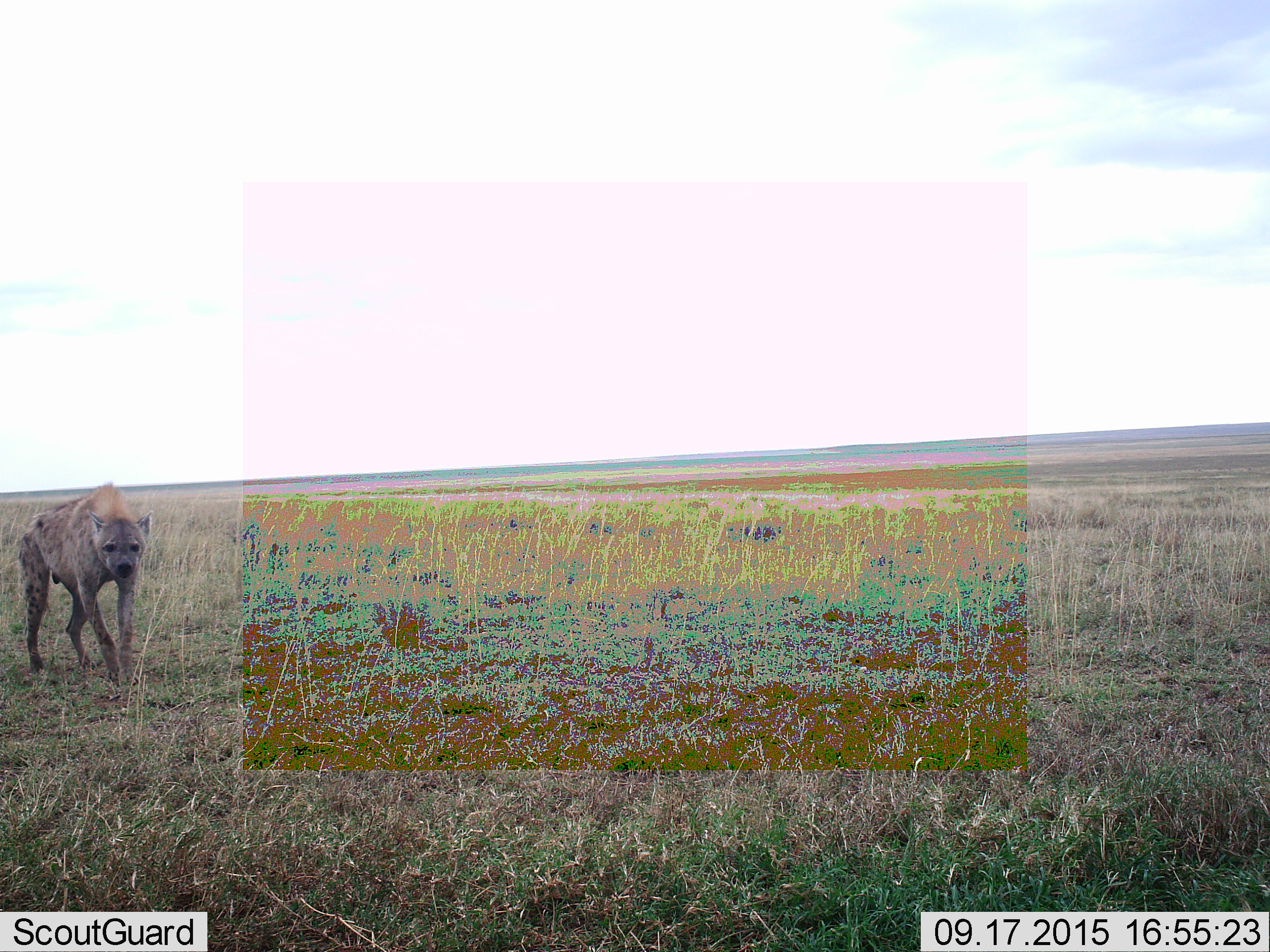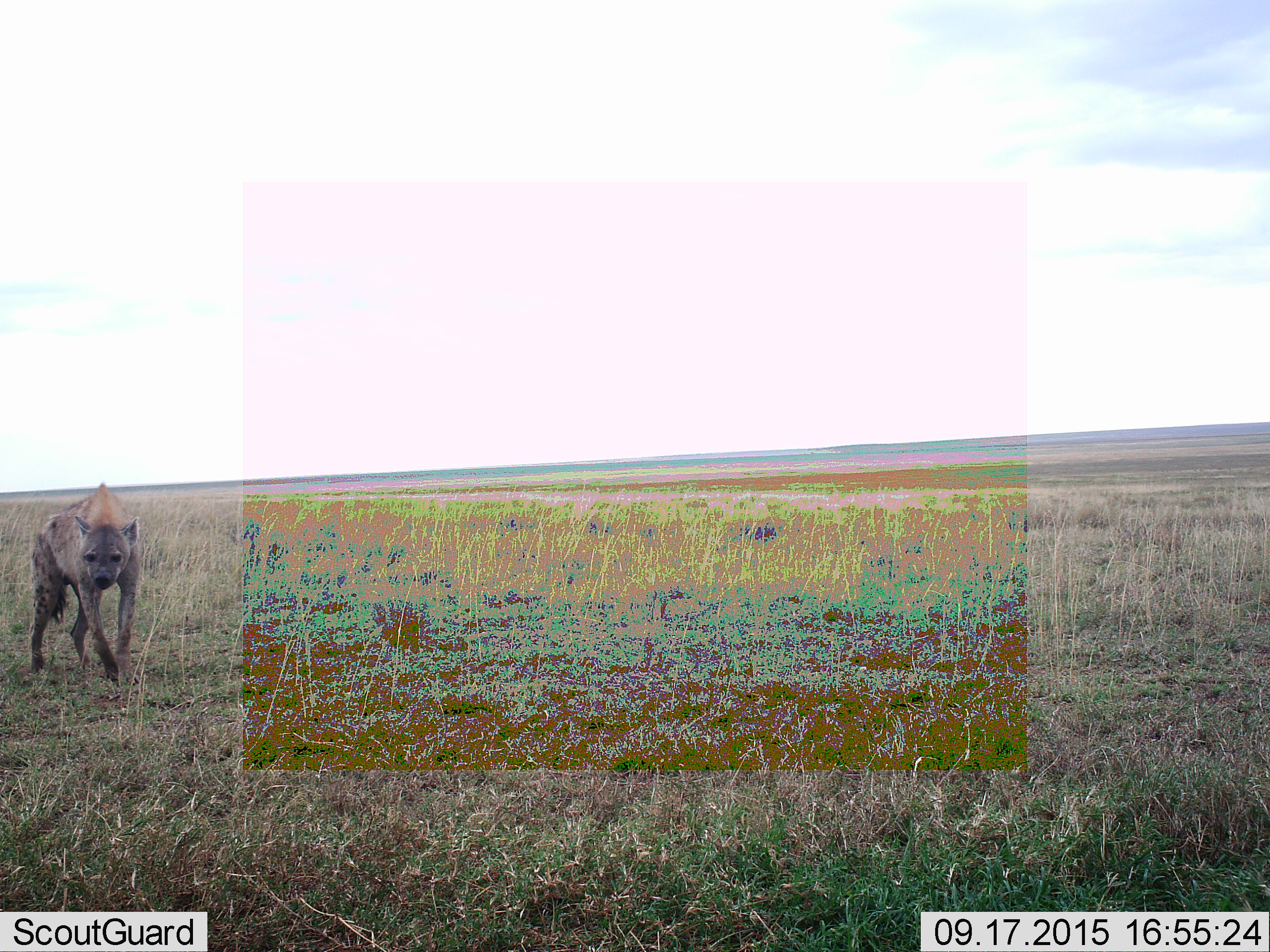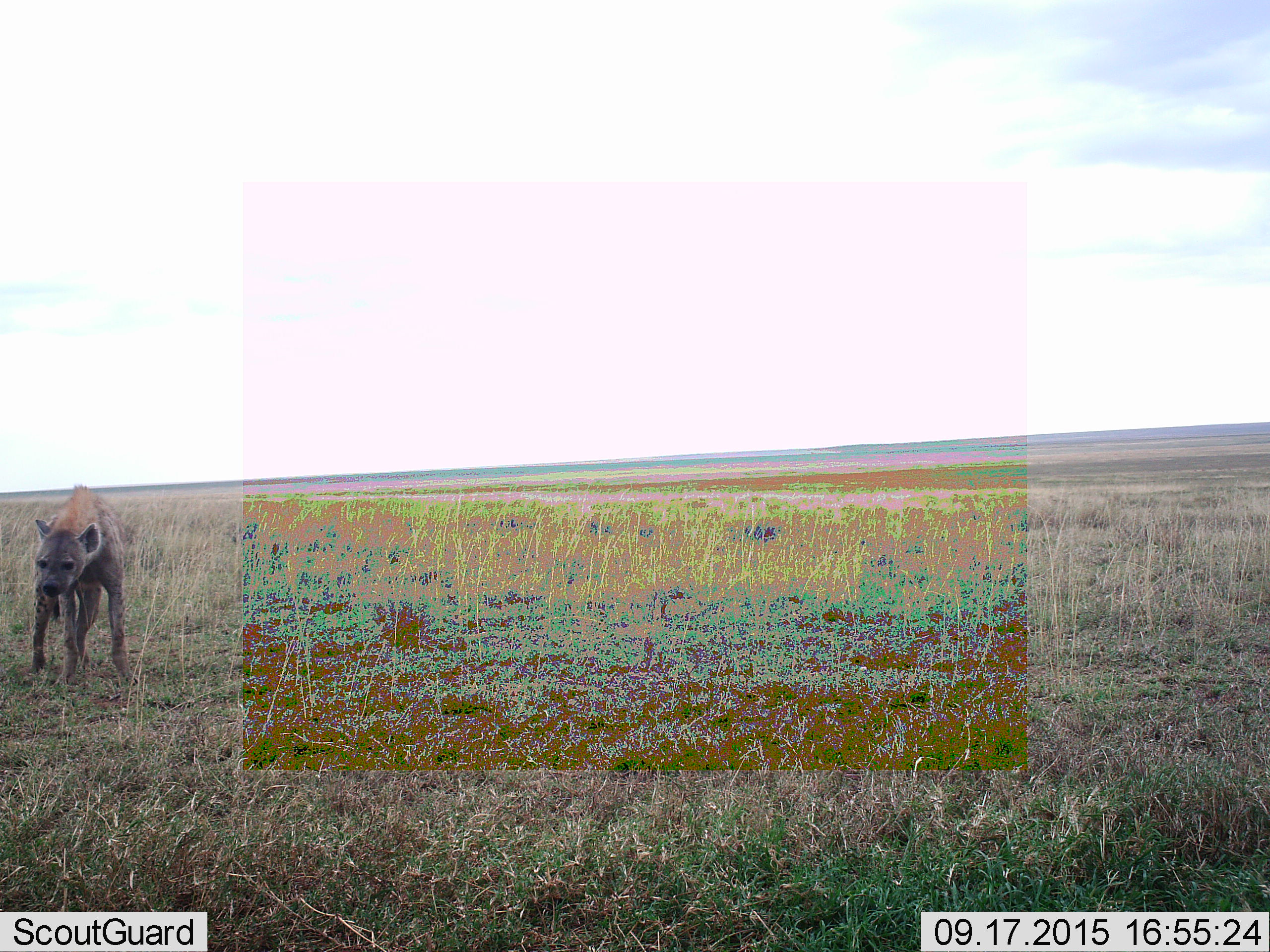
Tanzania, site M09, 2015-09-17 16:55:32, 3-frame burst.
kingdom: Animalia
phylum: Chordata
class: Mammalia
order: Carnivora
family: Hyaenidae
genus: Crocuta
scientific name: Crocuta crocuta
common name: spotted hyena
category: hyenaspotted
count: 1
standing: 20%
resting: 0%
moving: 100%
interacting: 0%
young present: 0%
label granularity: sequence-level